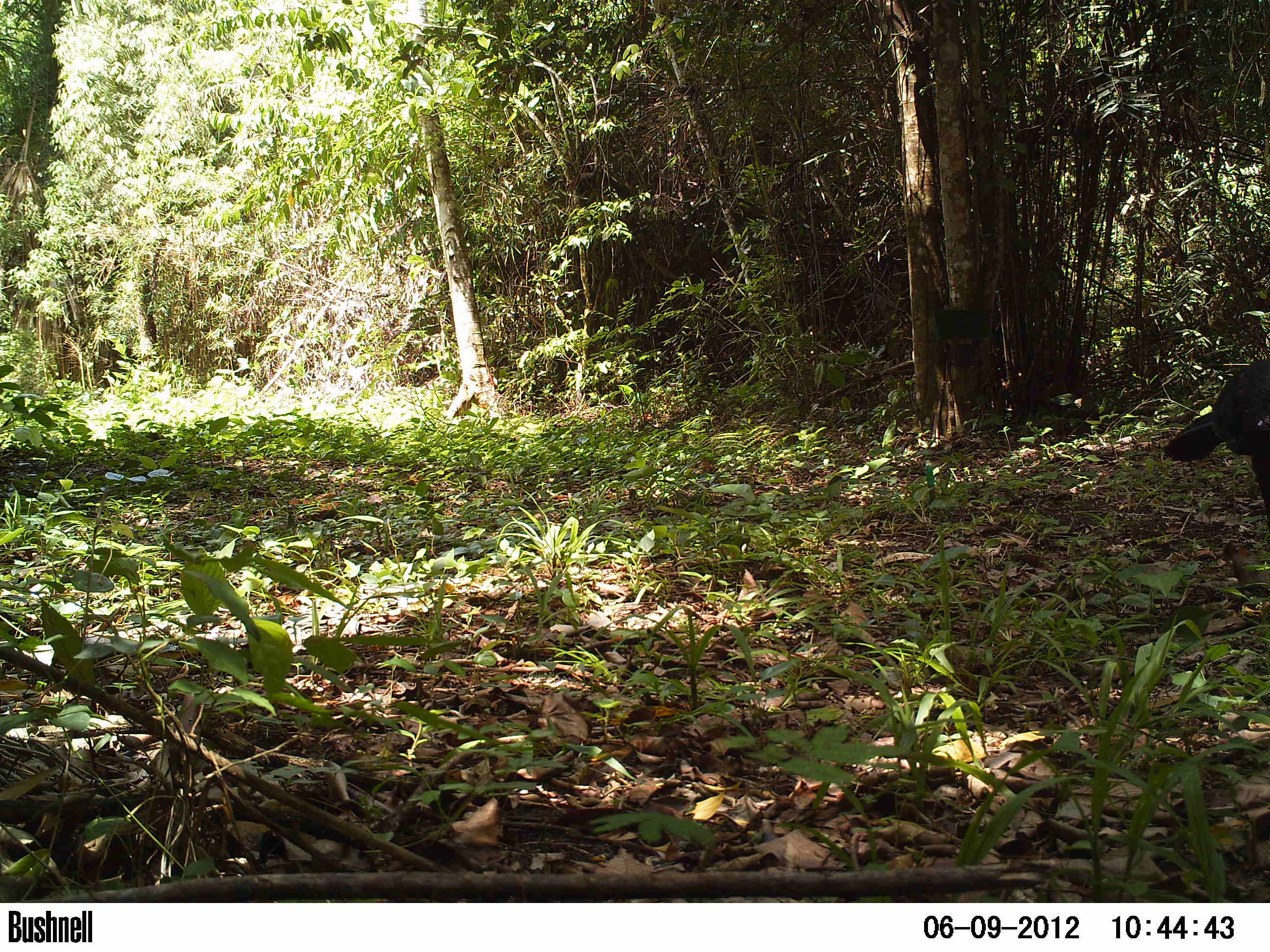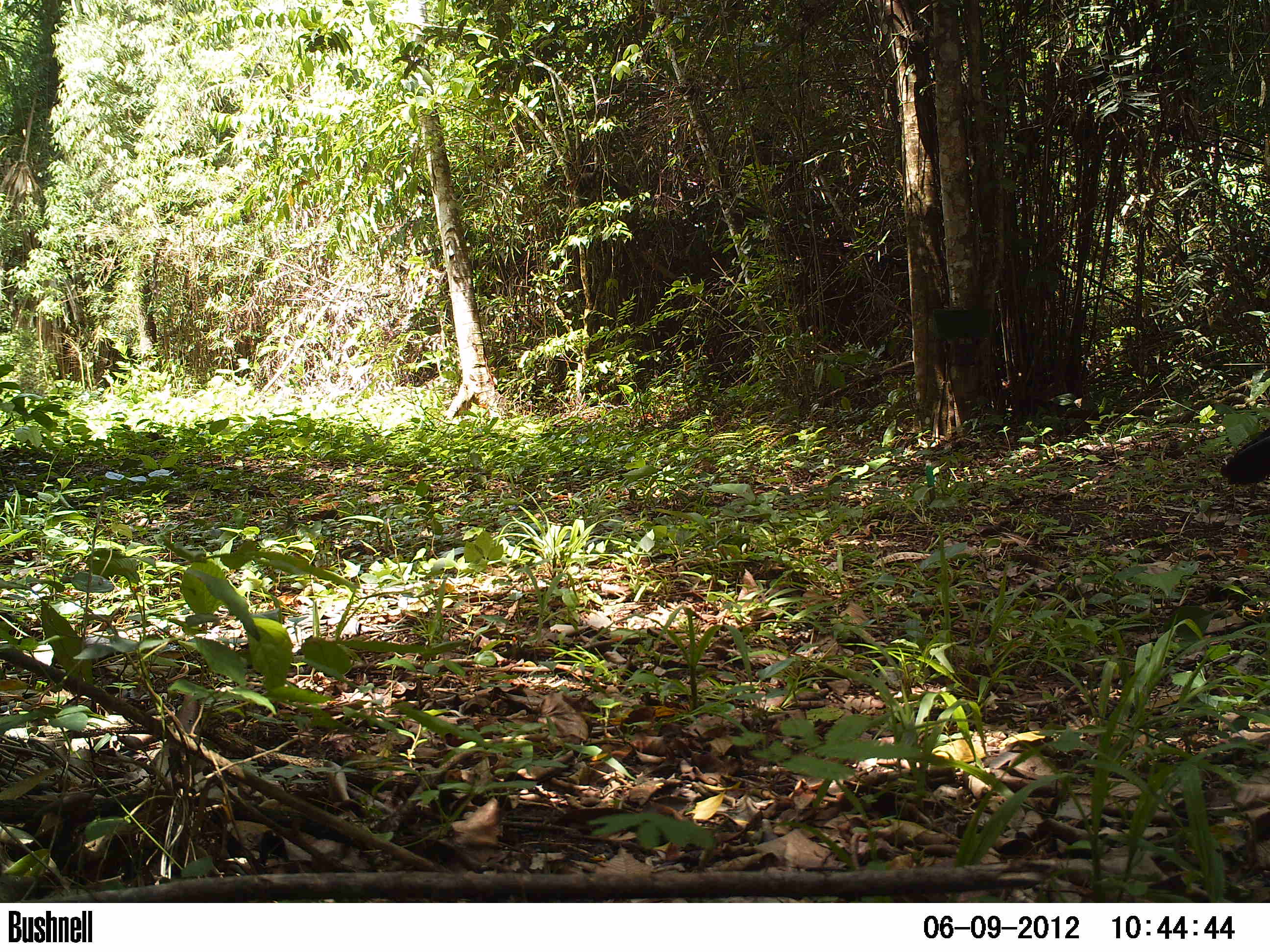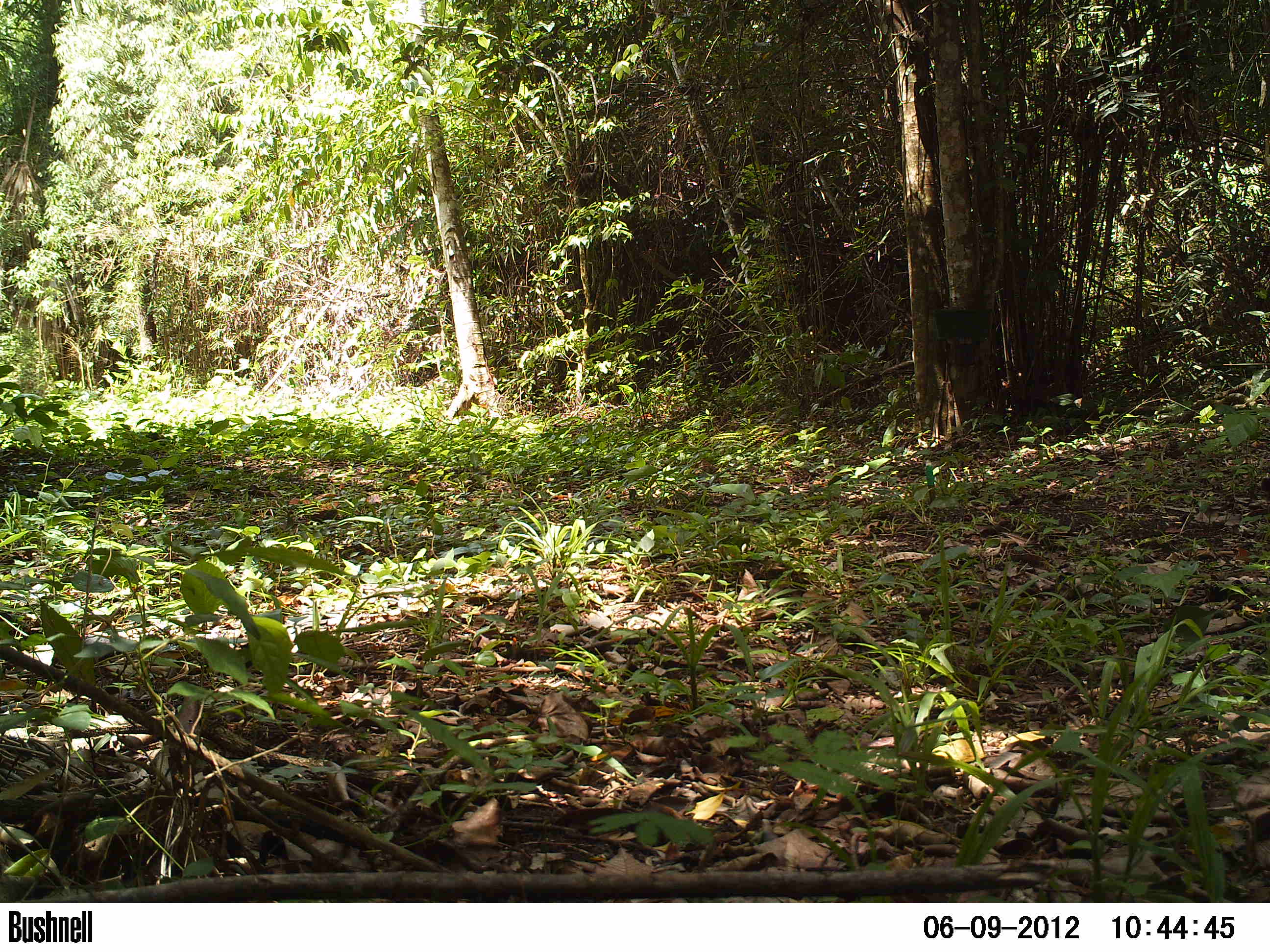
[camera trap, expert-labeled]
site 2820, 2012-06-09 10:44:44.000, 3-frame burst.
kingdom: Animalia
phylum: Chordata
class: Aves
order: Galliformes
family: Cracidae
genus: Crax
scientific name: Crax rubra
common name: great curassow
Crax rubra (great curassow), count 1, age adult, sex male.